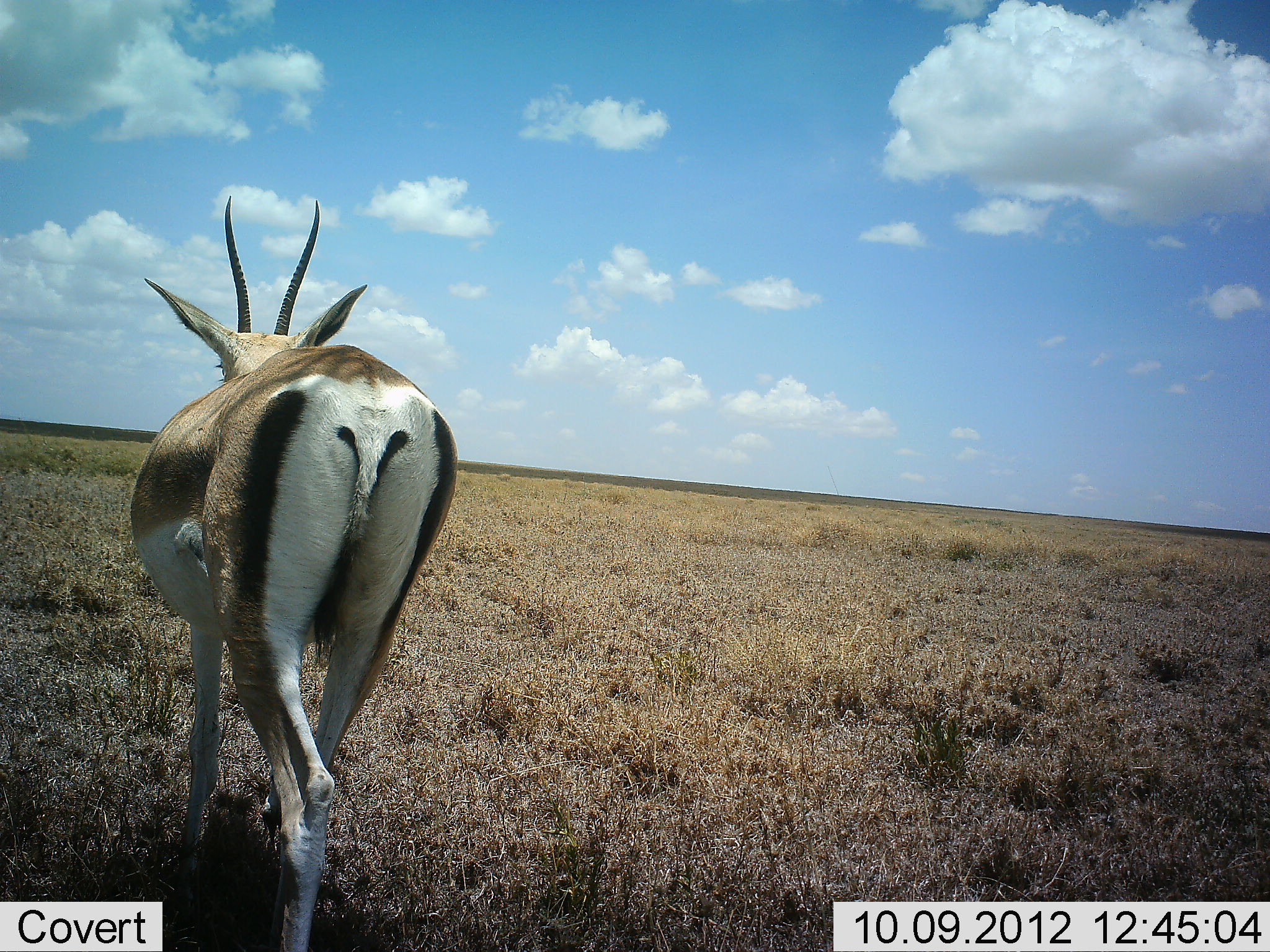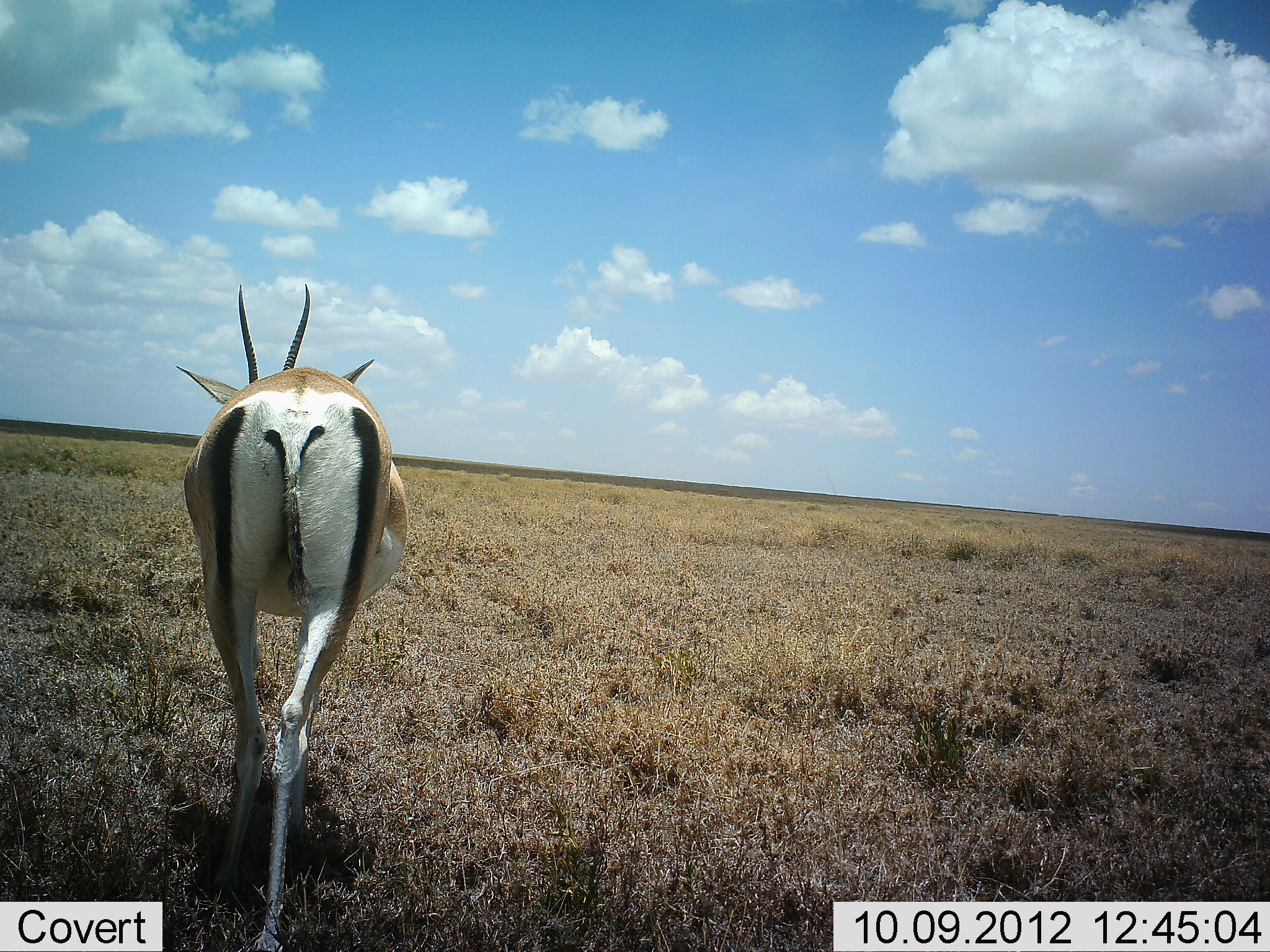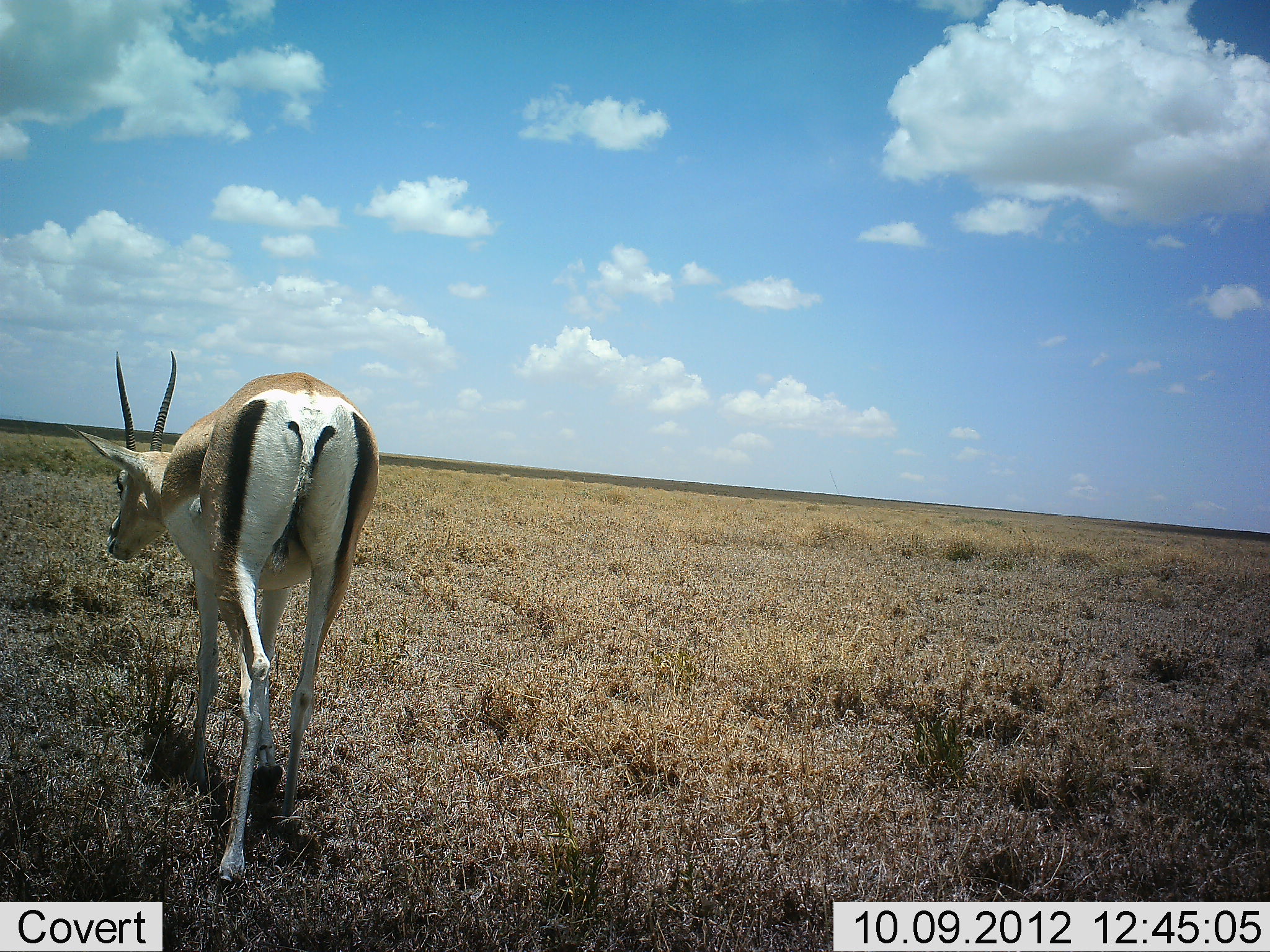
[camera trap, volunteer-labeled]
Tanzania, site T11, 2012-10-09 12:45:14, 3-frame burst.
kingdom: Animalia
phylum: Chordata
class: Mammalia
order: Artiodactyla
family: Bovidae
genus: Nanger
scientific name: Nanger granti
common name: grant's gazelle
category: gazellegrants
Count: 1.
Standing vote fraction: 10%.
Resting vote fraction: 0%.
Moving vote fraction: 90%.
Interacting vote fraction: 0%.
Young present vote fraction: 0%.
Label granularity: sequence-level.